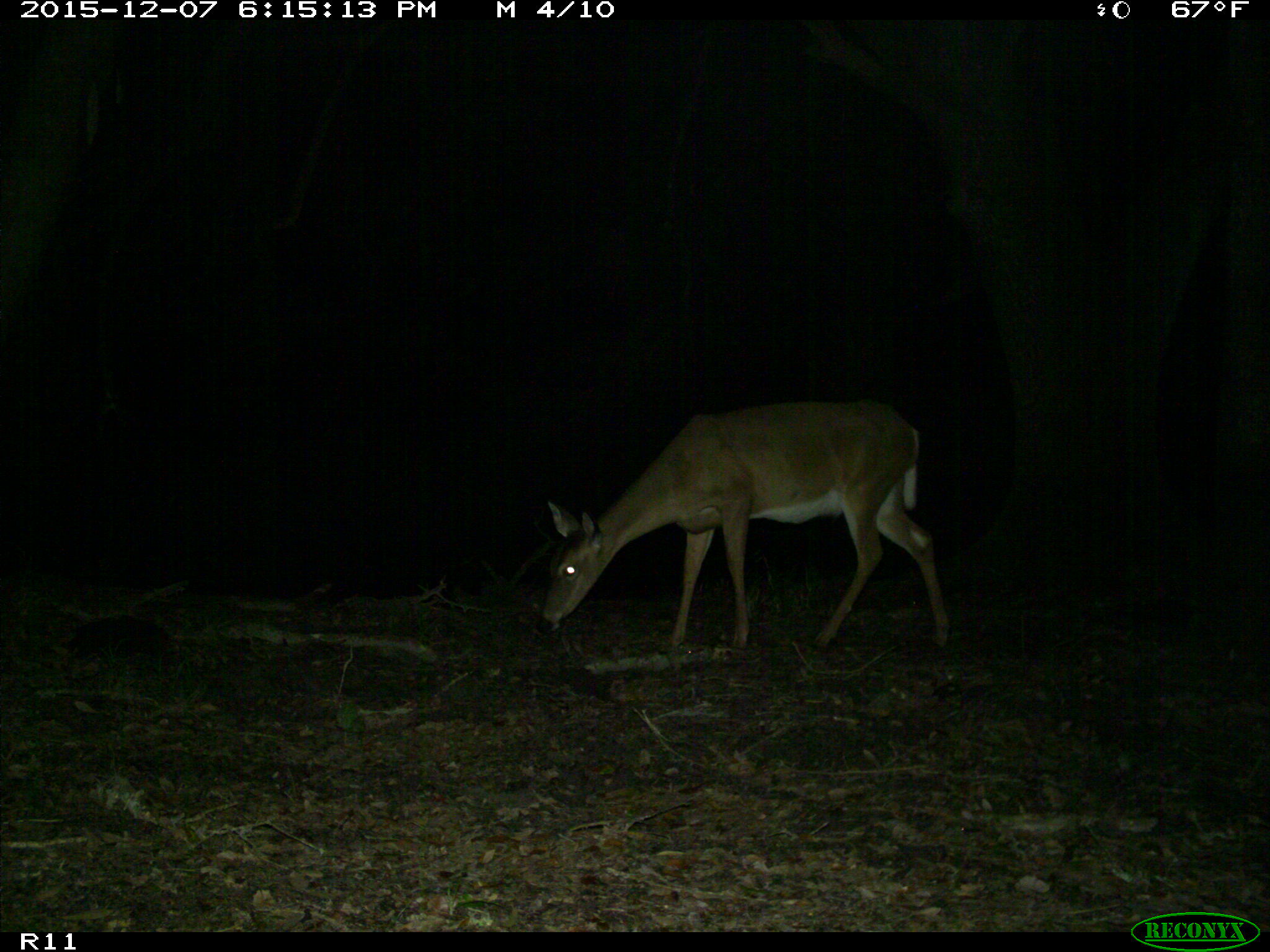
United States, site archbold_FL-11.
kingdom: Animalia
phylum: Chordata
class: Mammalia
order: Artiodactyla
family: Cervidae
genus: Odocoileus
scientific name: Odocoileus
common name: deer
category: unidentified deer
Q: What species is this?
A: Unidentified deer (deer) (Odocoileus).